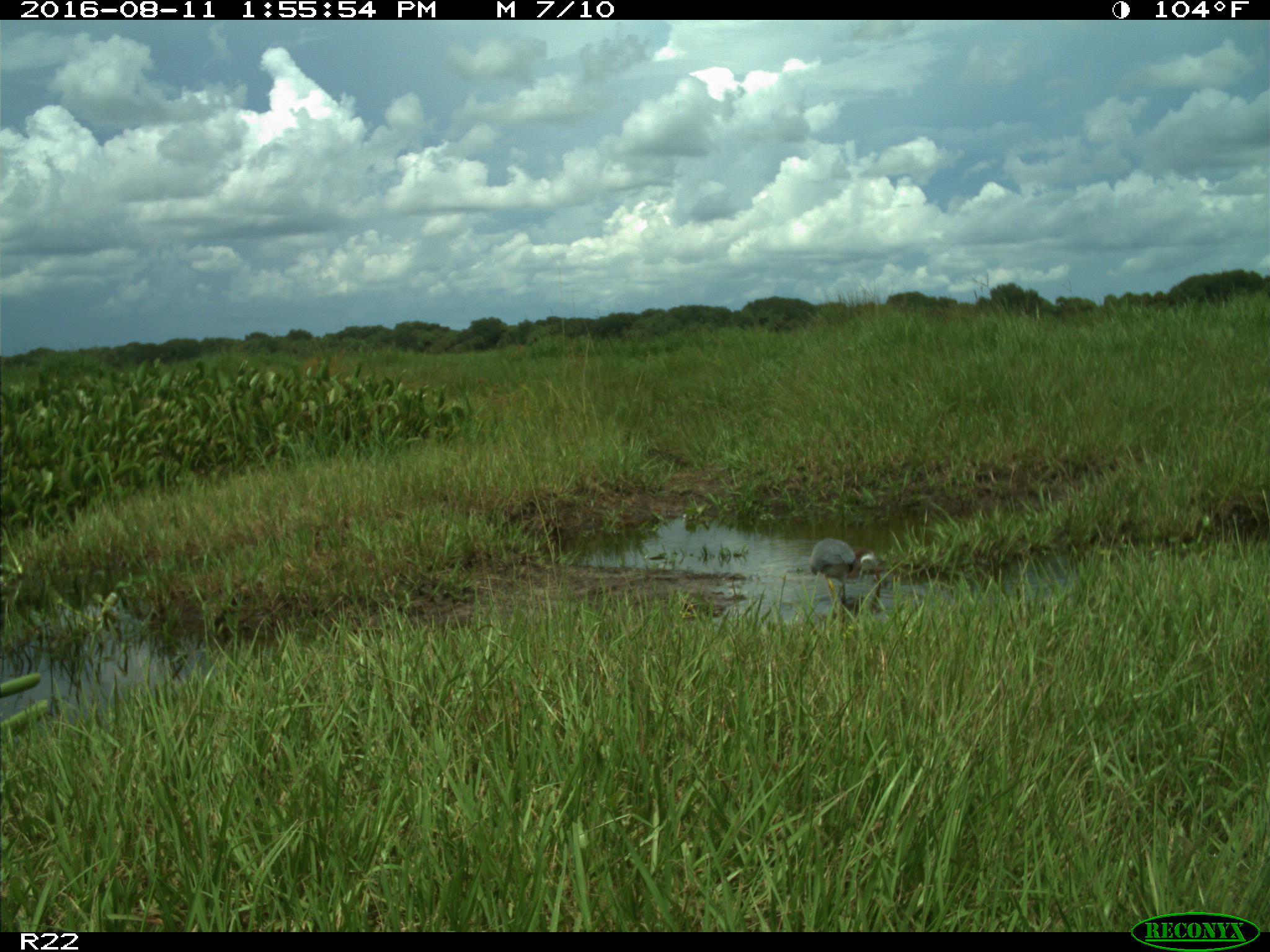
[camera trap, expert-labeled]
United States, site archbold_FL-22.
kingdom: Animalia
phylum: Chordata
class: Aves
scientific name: Aves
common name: birds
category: unidentified bird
Unidentified bird (birds) (Aves).